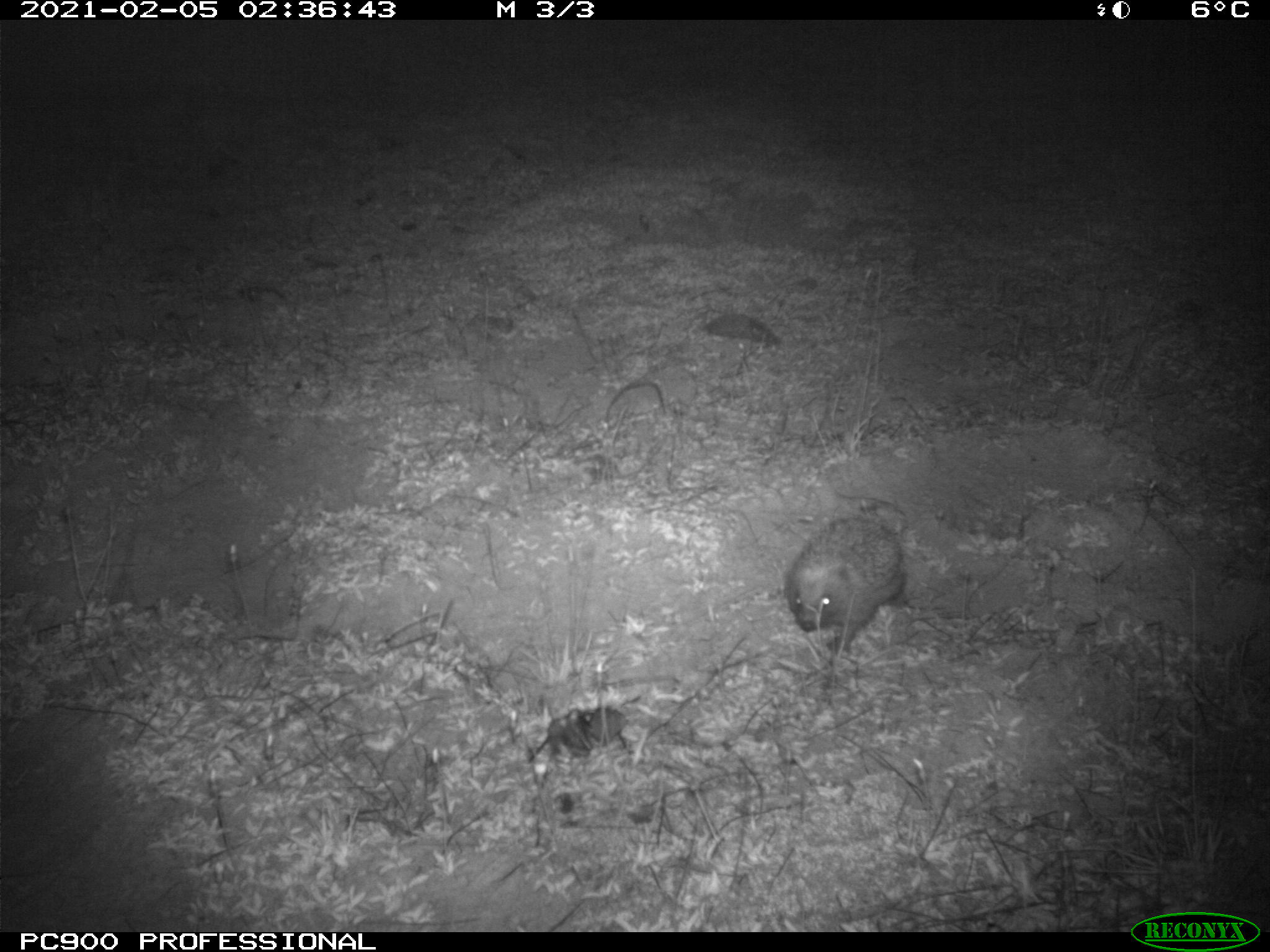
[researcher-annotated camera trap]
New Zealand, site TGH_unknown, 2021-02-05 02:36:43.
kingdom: Animalia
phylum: Chordata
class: Mammalia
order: Eulipotyphla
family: Erinaceidae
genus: Erinaceus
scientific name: Erinaceus europaeus europaeus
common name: european hedgehog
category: hedgehog